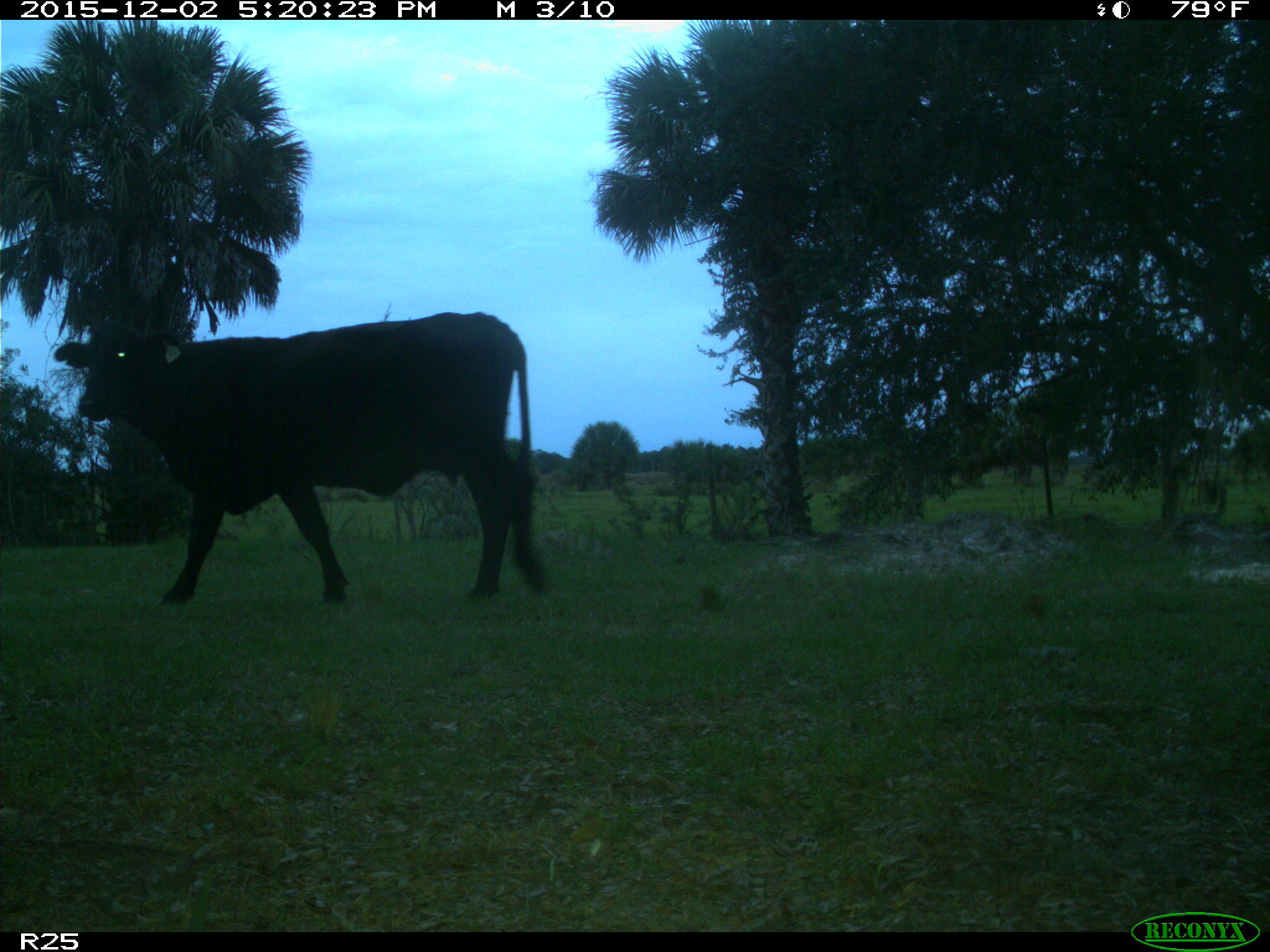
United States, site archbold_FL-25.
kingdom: Animalia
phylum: Chordata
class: Mammalia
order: Artiodactyla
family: Bovidae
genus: Bos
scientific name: Bos taurus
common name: domestic cow